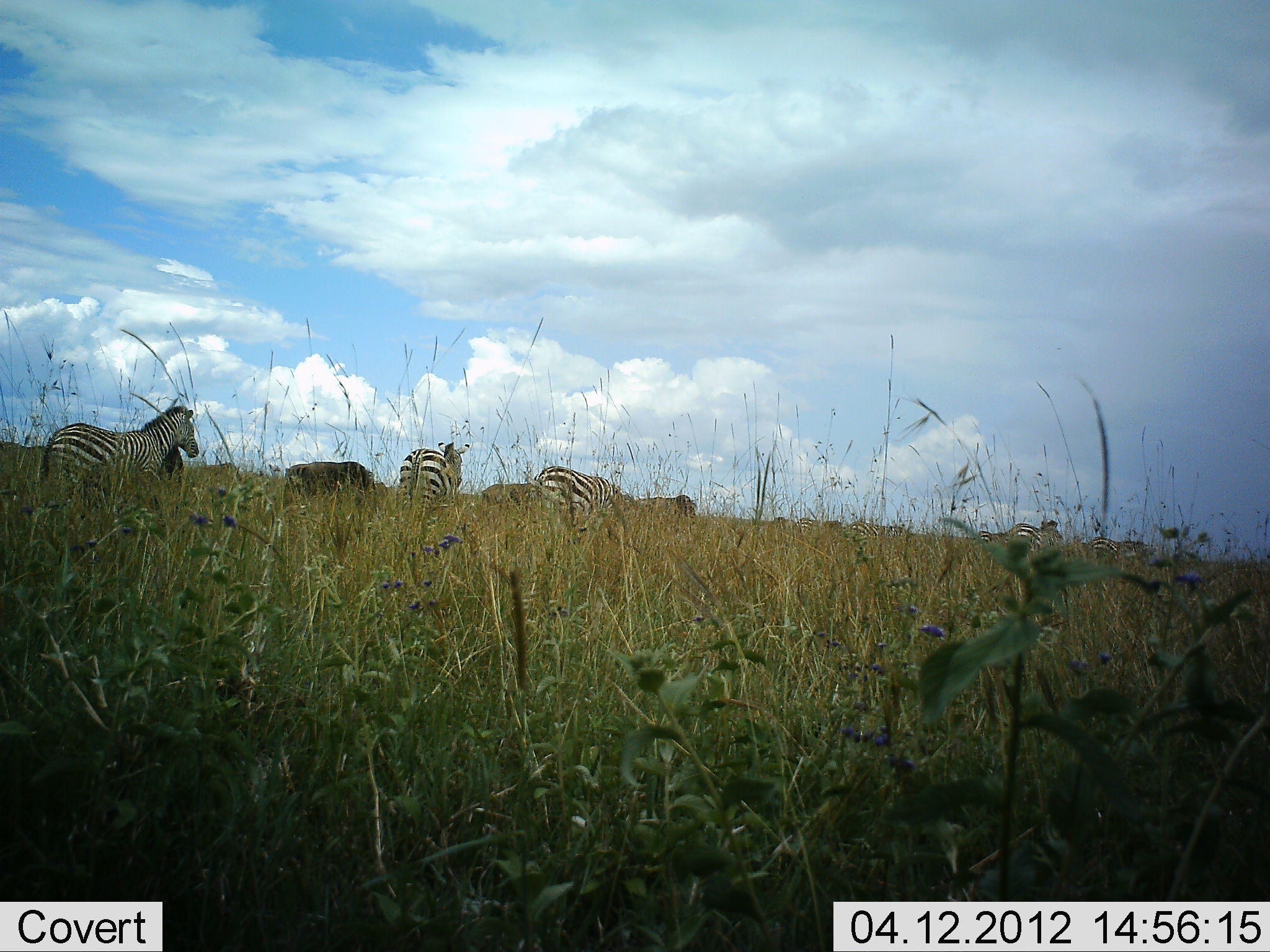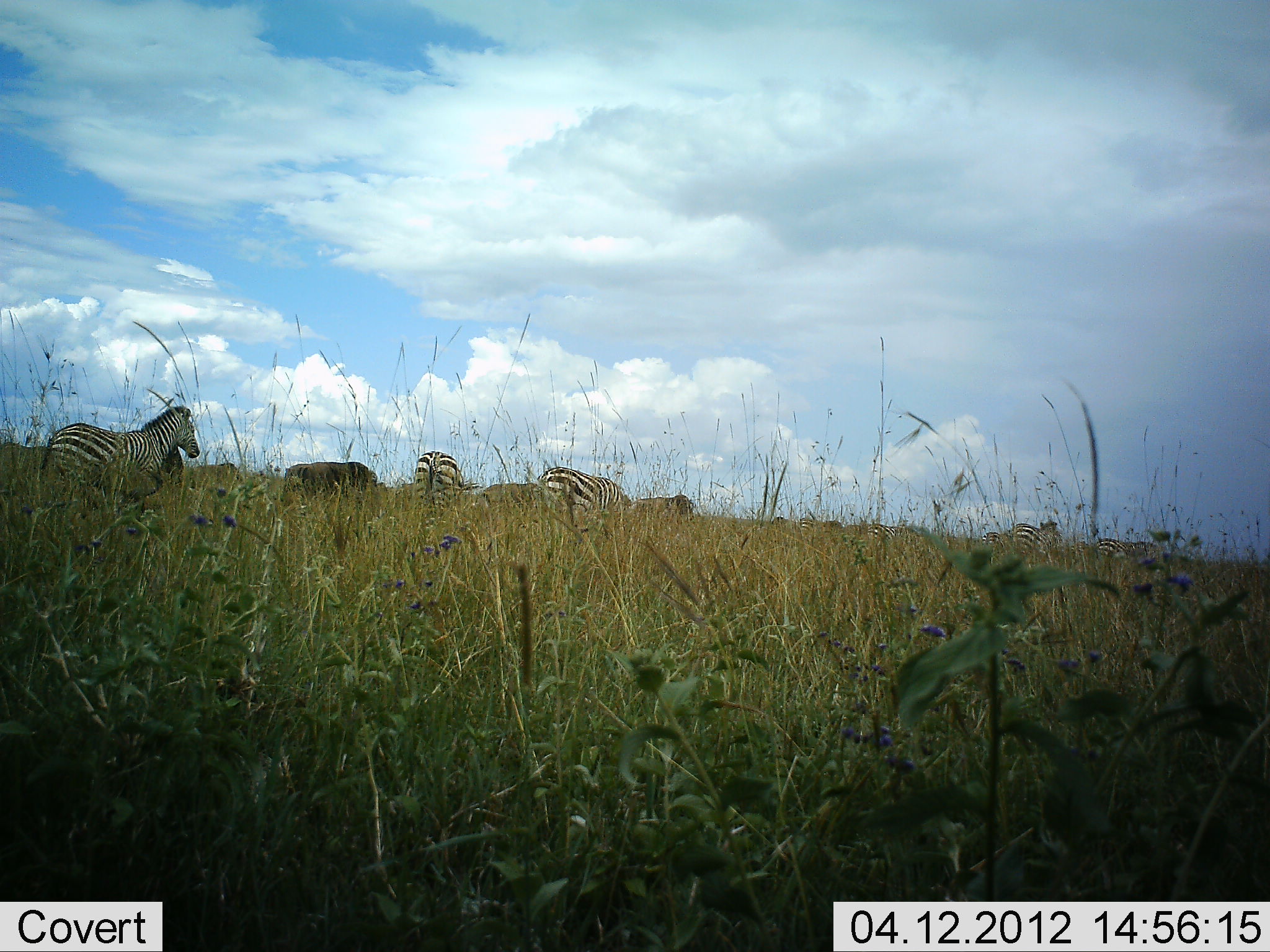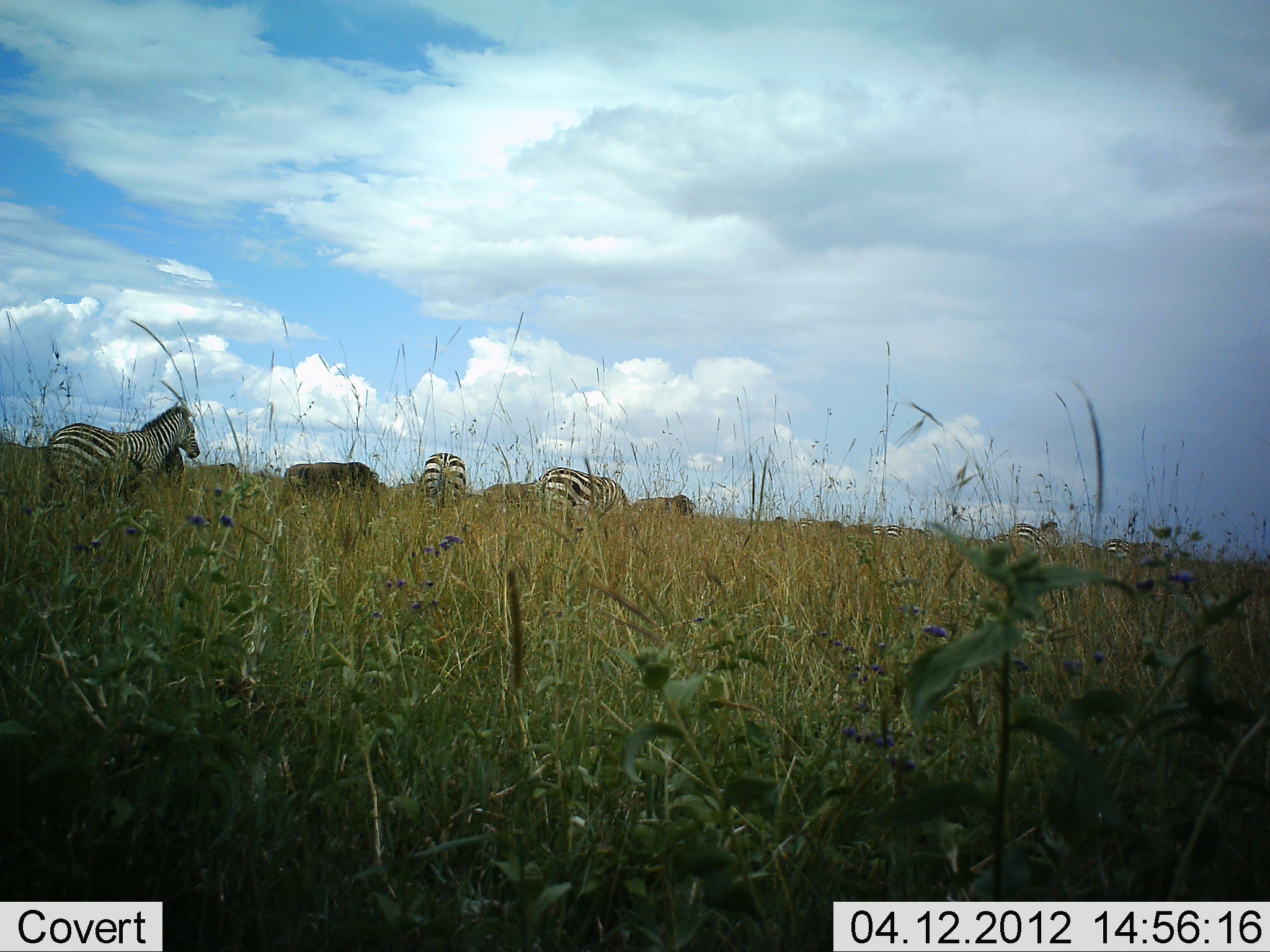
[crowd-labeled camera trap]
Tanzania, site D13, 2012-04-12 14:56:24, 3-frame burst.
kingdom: Animalia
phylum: Chordata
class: Mammalia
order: Artiodactyla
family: Bovidae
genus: Connochaetes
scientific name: Connochaetes taurinus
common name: blue wildebeest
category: wildebeest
Wildebeest (blue wildebeest) (Connochaetes taurinus), count 3. Behavior (volunteer vote fractions): standing 24%, resting 0%, moving 18%, interacting 0%. Young present (vote fraction): 0%. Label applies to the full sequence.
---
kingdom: Animalia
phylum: Chordata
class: Mammalia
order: Perissodactyla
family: Equidae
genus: Equus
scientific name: Equus quagga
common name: plains zebra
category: zebra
Zebra (plains zebra) (Equus quagga), count 5. Behavior (volunteer vote fractions): standing 75%, resting 0%, moving 29%, interacting 0%. Young present (vote fraction): 0%. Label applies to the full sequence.